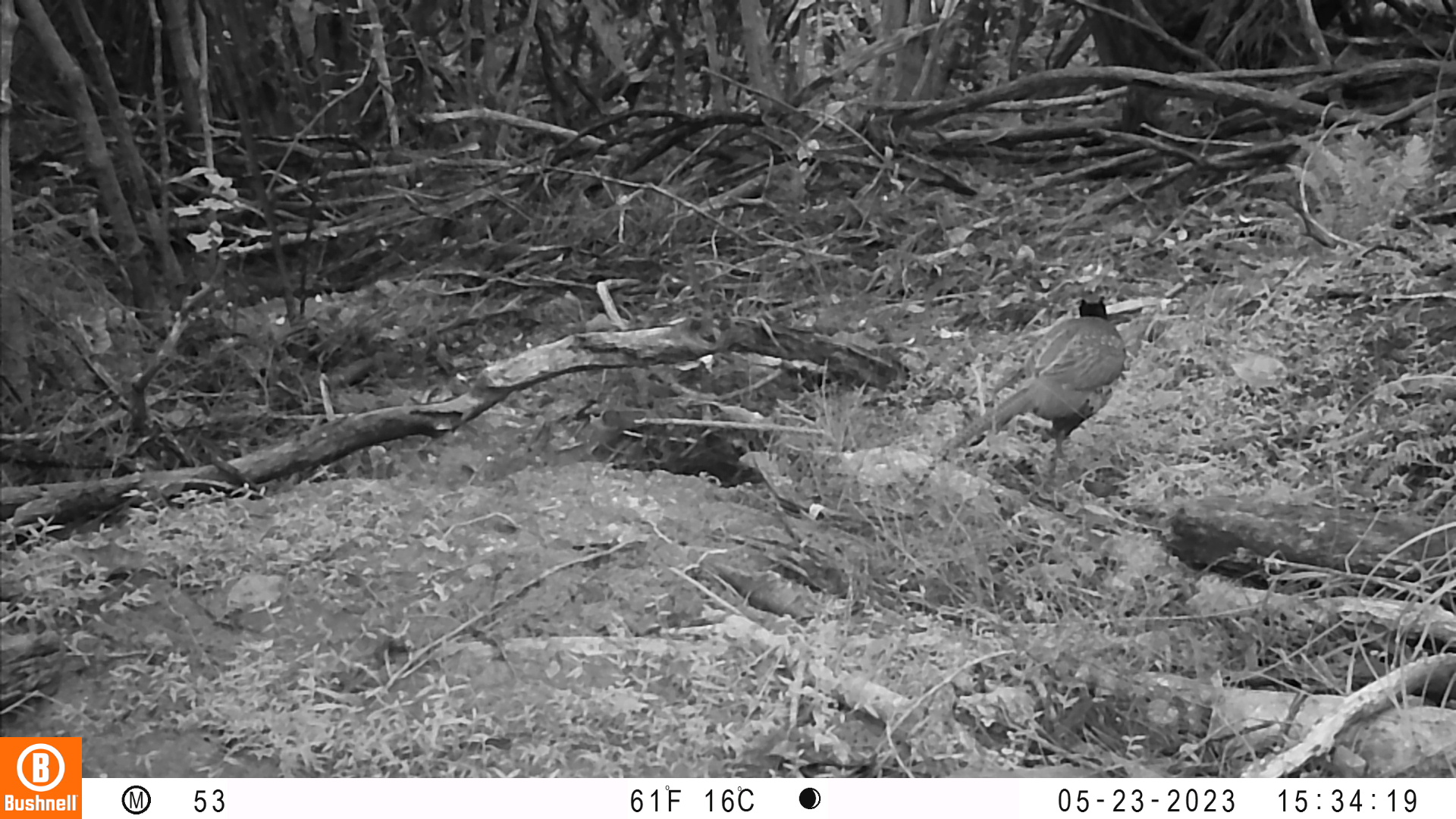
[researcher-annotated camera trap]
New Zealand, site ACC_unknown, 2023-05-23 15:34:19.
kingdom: Animalia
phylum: Chordata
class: Aves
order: Galliformes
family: Phasianidae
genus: Phasianus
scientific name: Phasianus colchicus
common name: common pheasant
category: pheasant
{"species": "pheasant (common pheasant) (Phasianus colchicus)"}